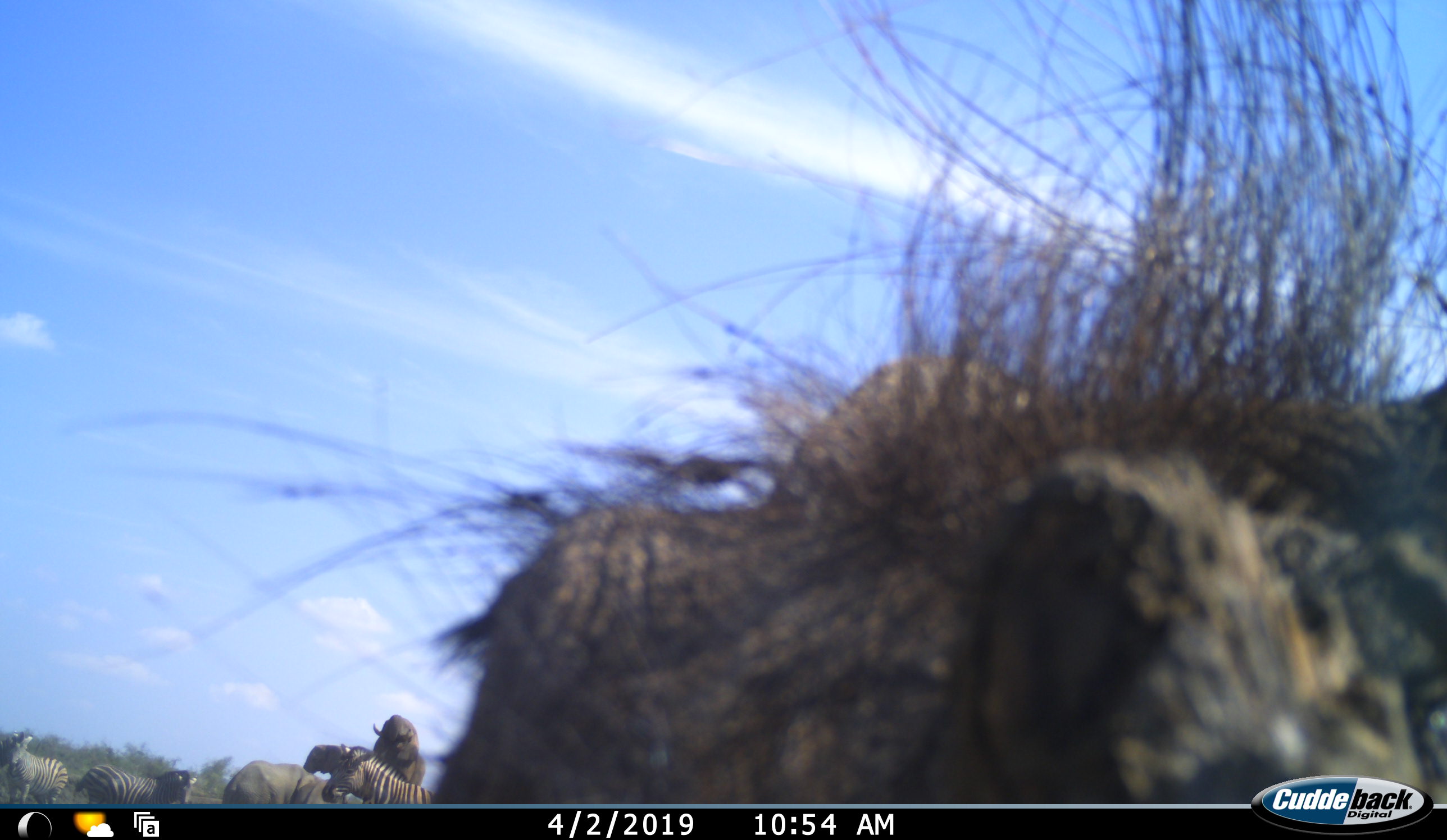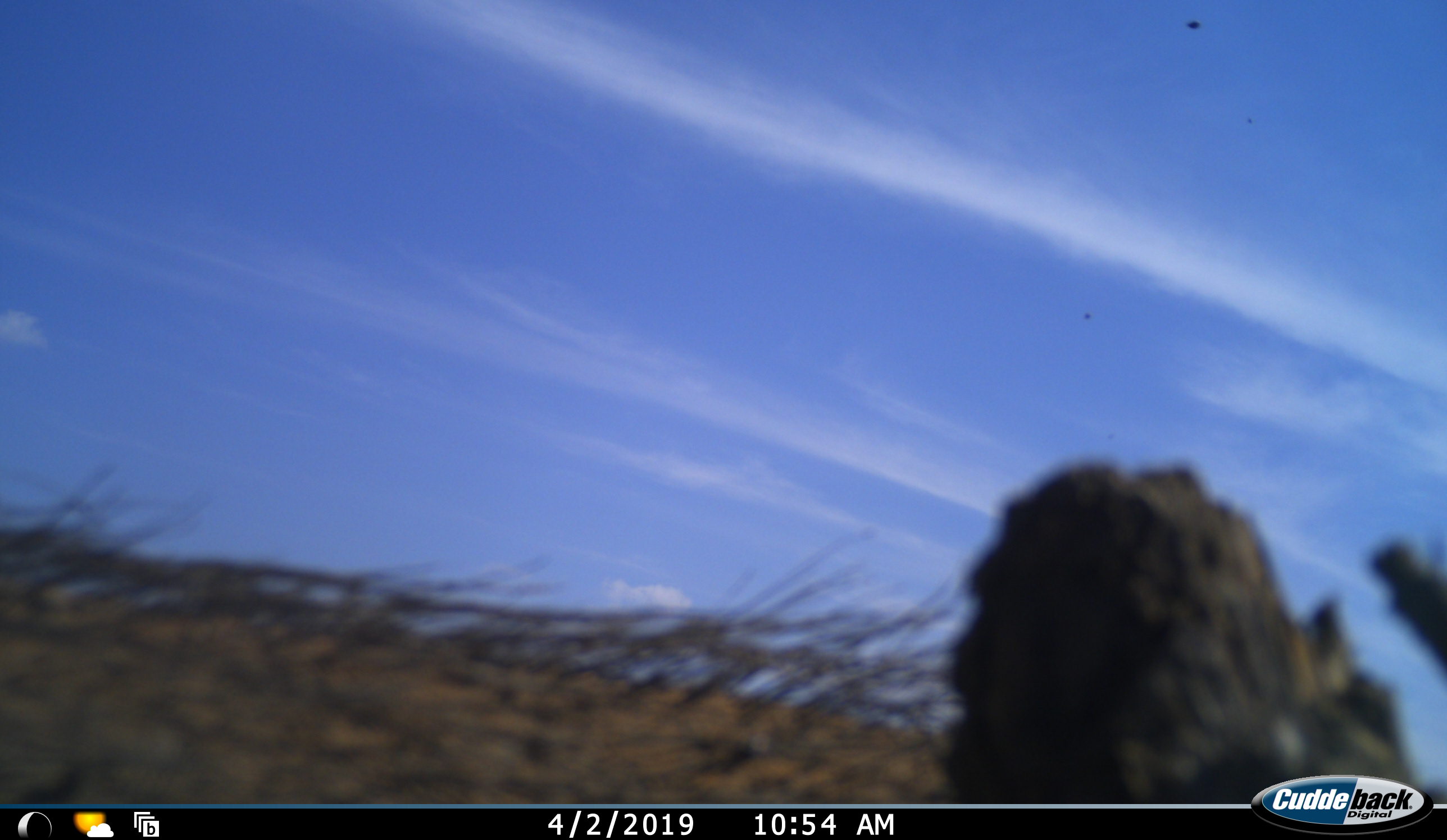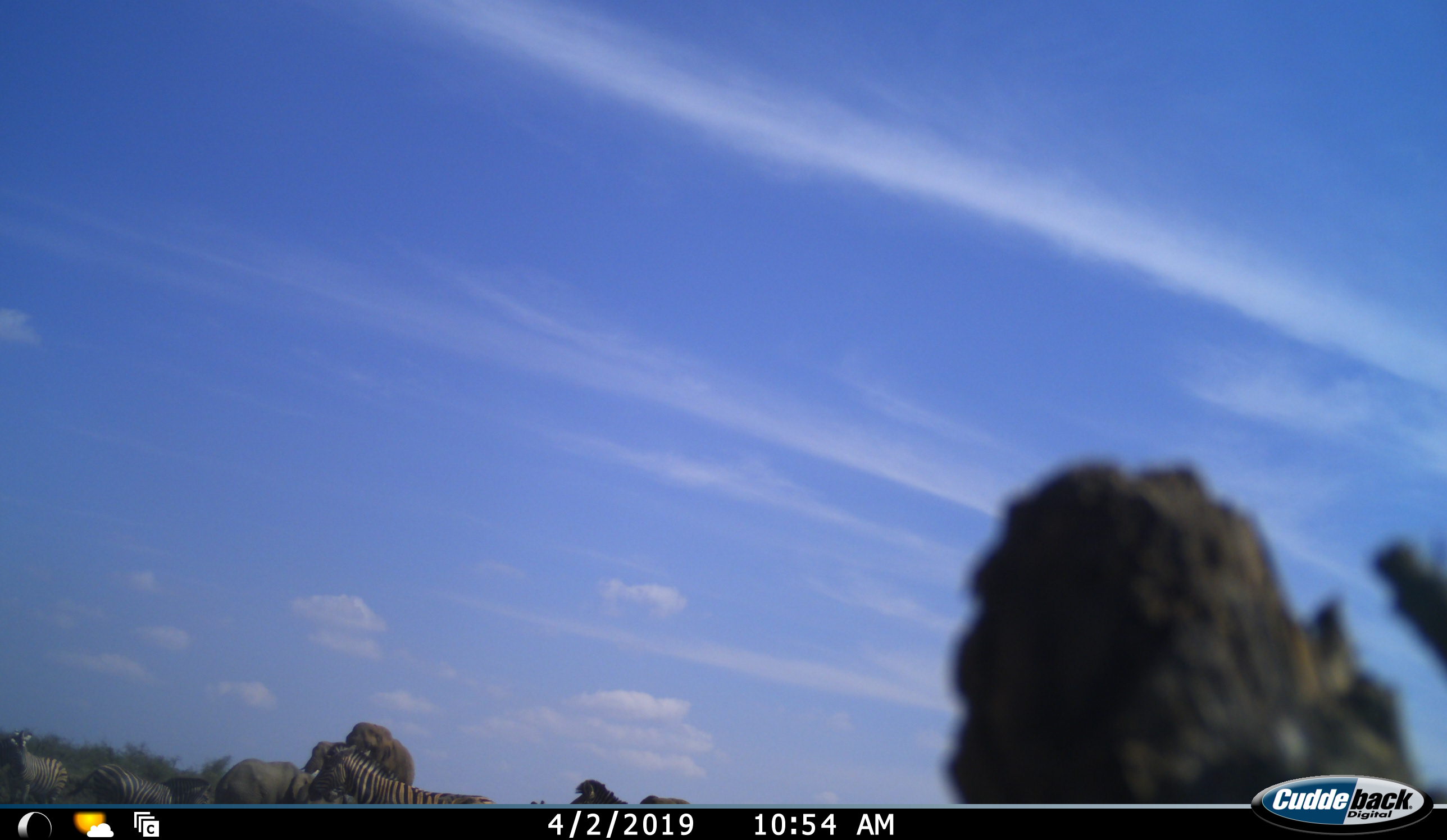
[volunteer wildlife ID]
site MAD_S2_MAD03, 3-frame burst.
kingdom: Animalia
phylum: Chordata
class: Mammalia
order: Perissodactyla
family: Equidae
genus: Equus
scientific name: Equus quagga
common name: plains zebra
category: zebraplains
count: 4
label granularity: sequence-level